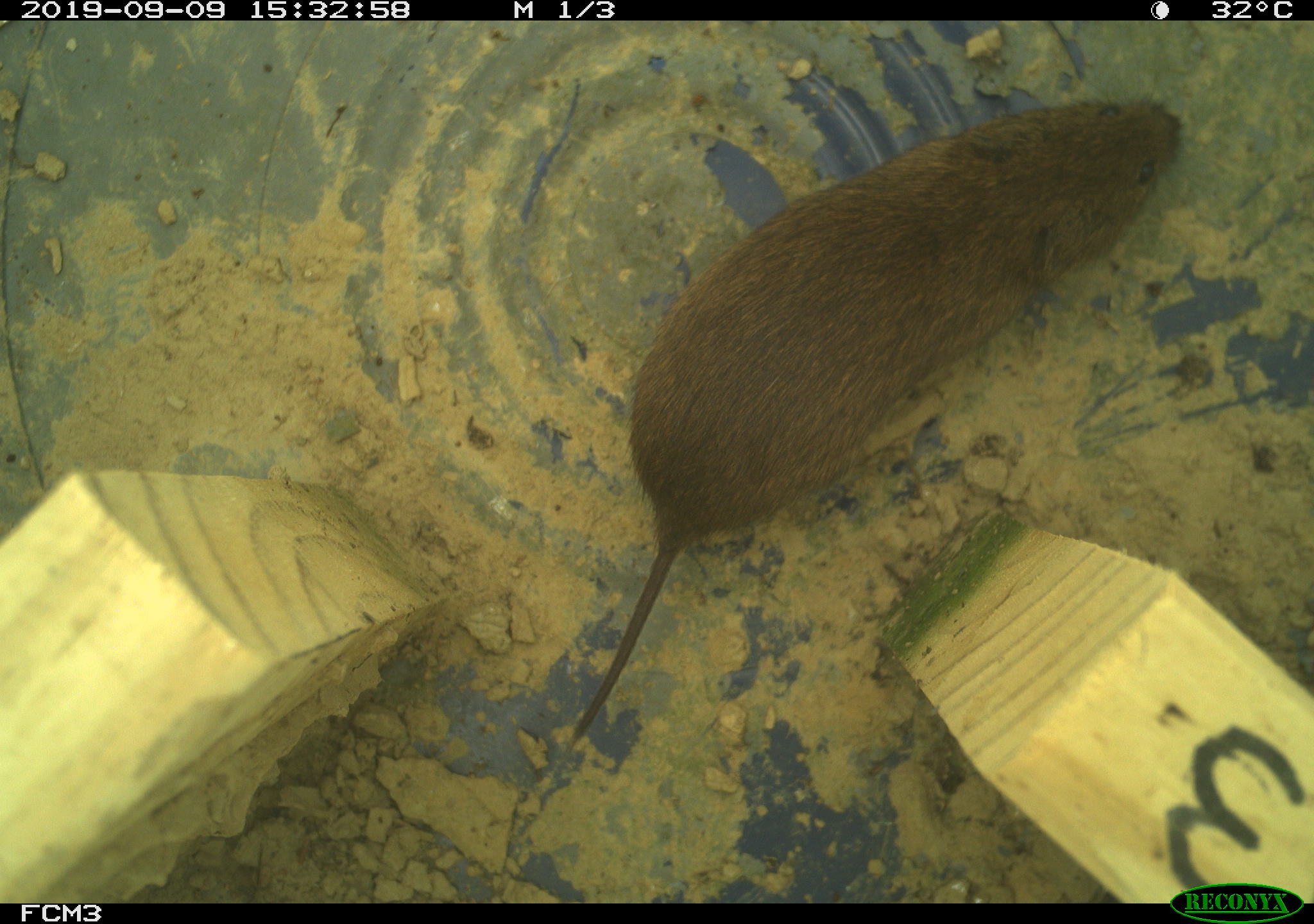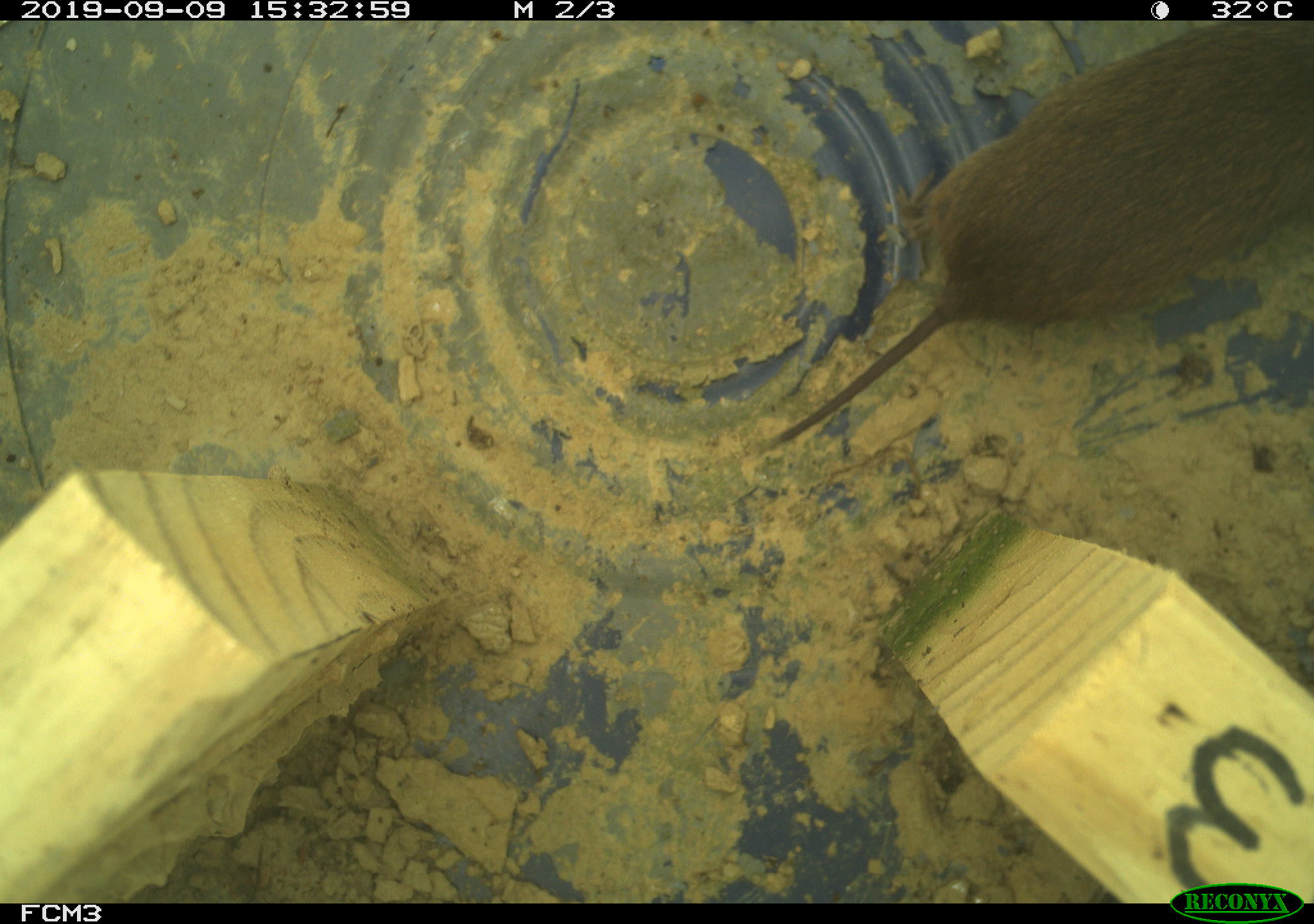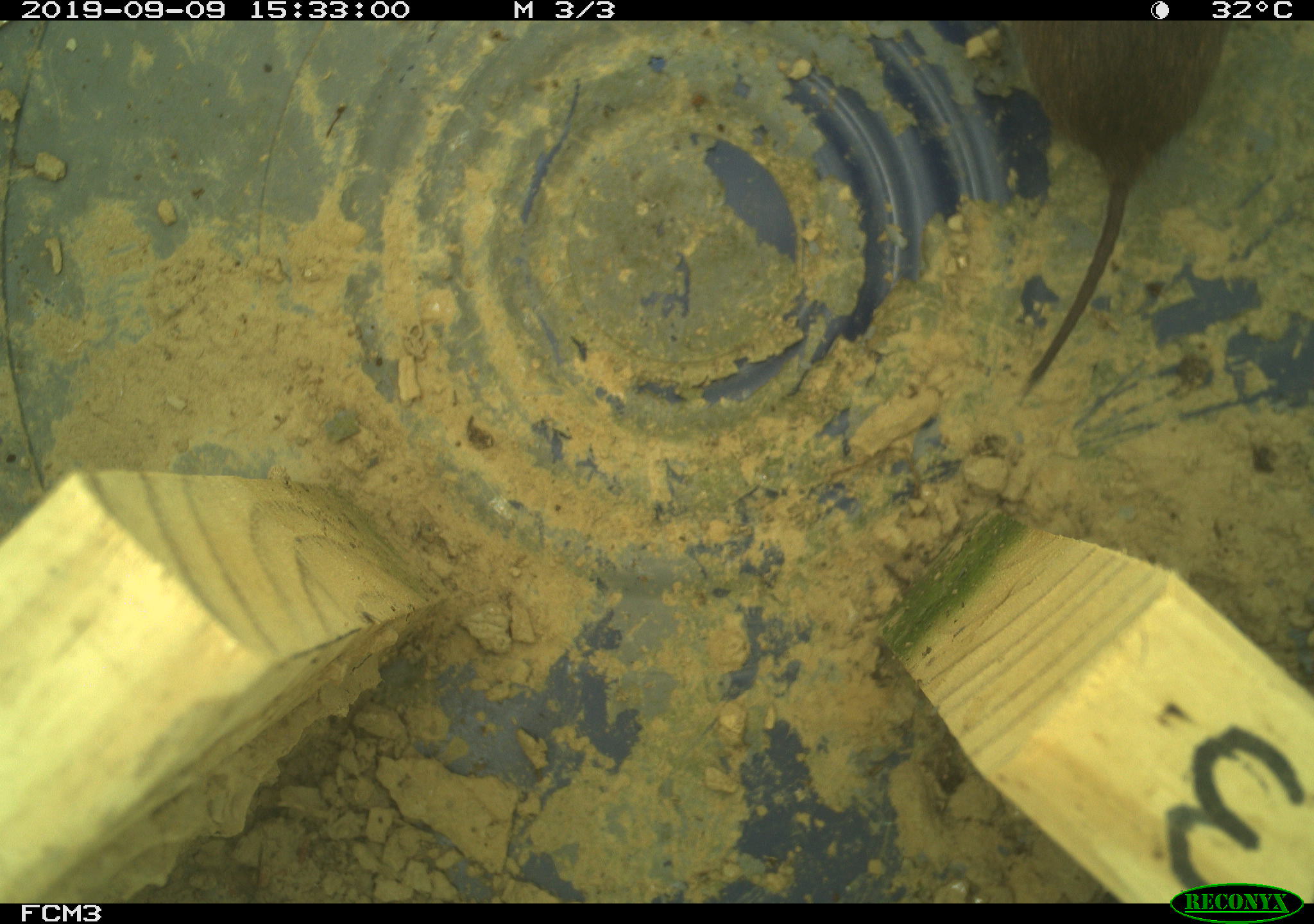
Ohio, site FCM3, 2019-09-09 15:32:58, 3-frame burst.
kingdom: Animalia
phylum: Chordata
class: Mammalia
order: Rodentia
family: Cricetidae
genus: Microtus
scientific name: Microtus pennsylvanicus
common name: meadow vole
Meadow vole (Microtus pennsylvanicus).